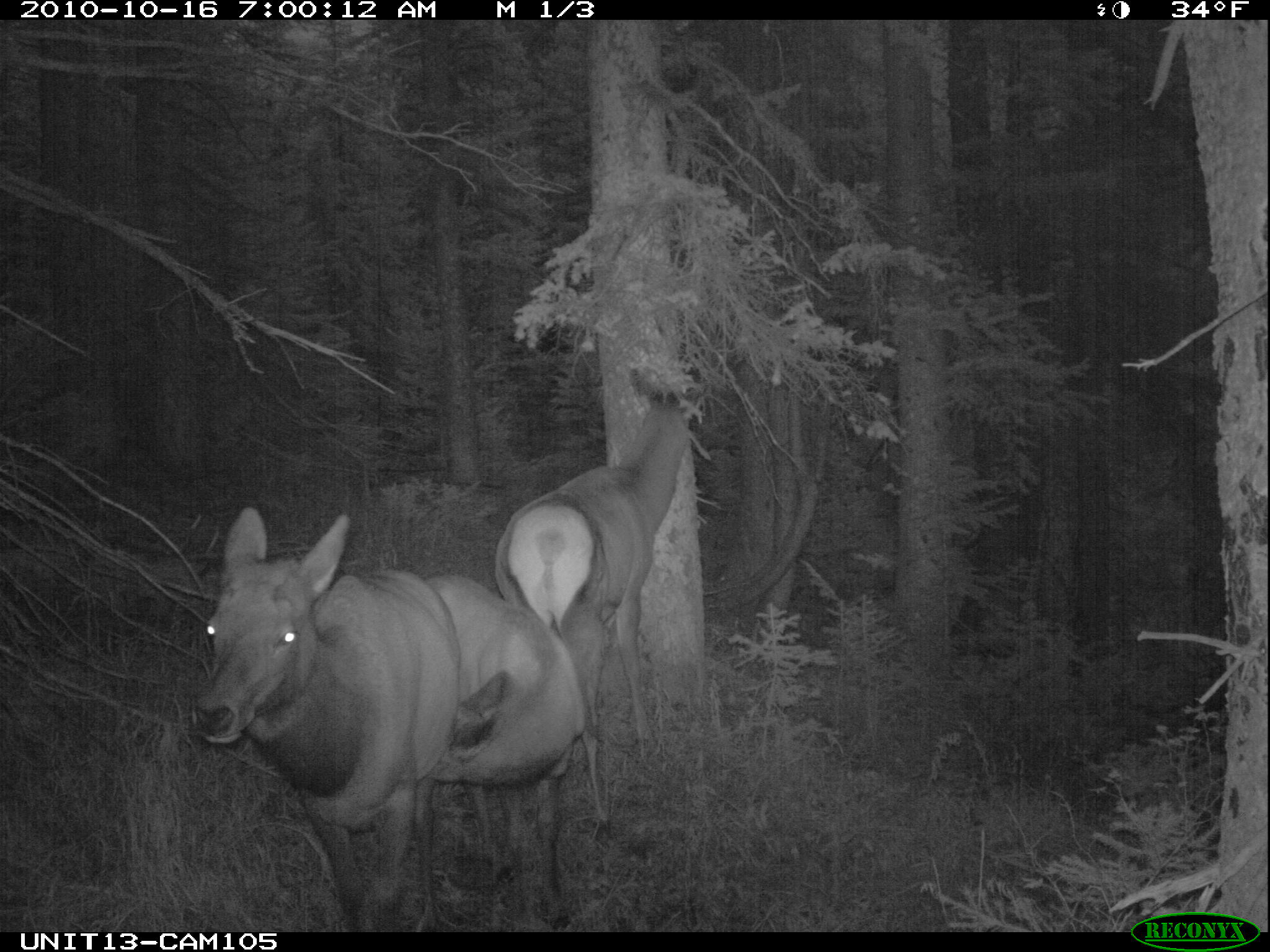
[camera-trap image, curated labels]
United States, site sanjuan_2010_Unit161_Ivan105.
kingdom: Animalia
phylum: Chordata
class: Mammalia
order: Artiodactyla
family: Cervidae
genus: Cervus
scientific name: Cervus elaphus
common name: red deer